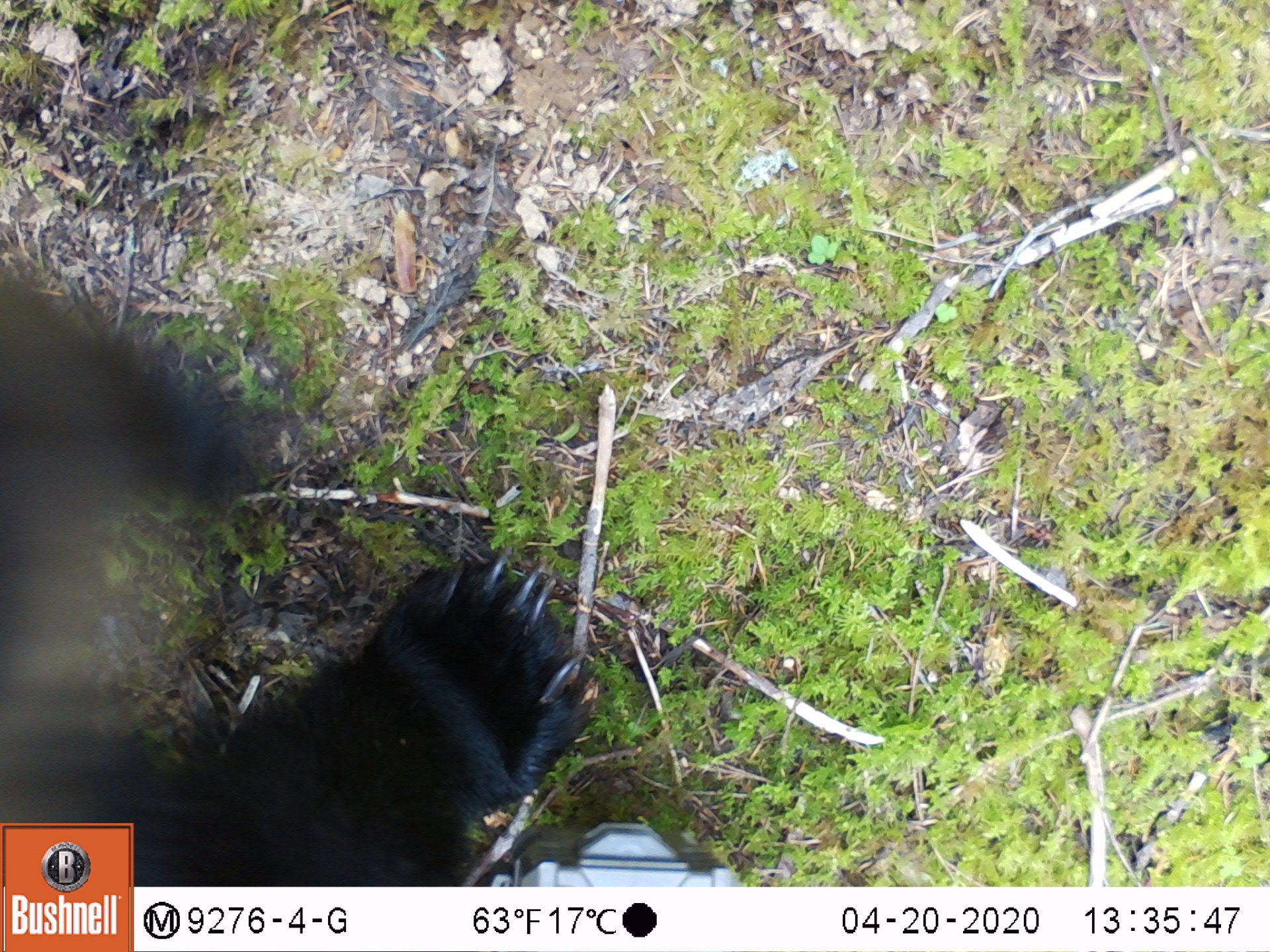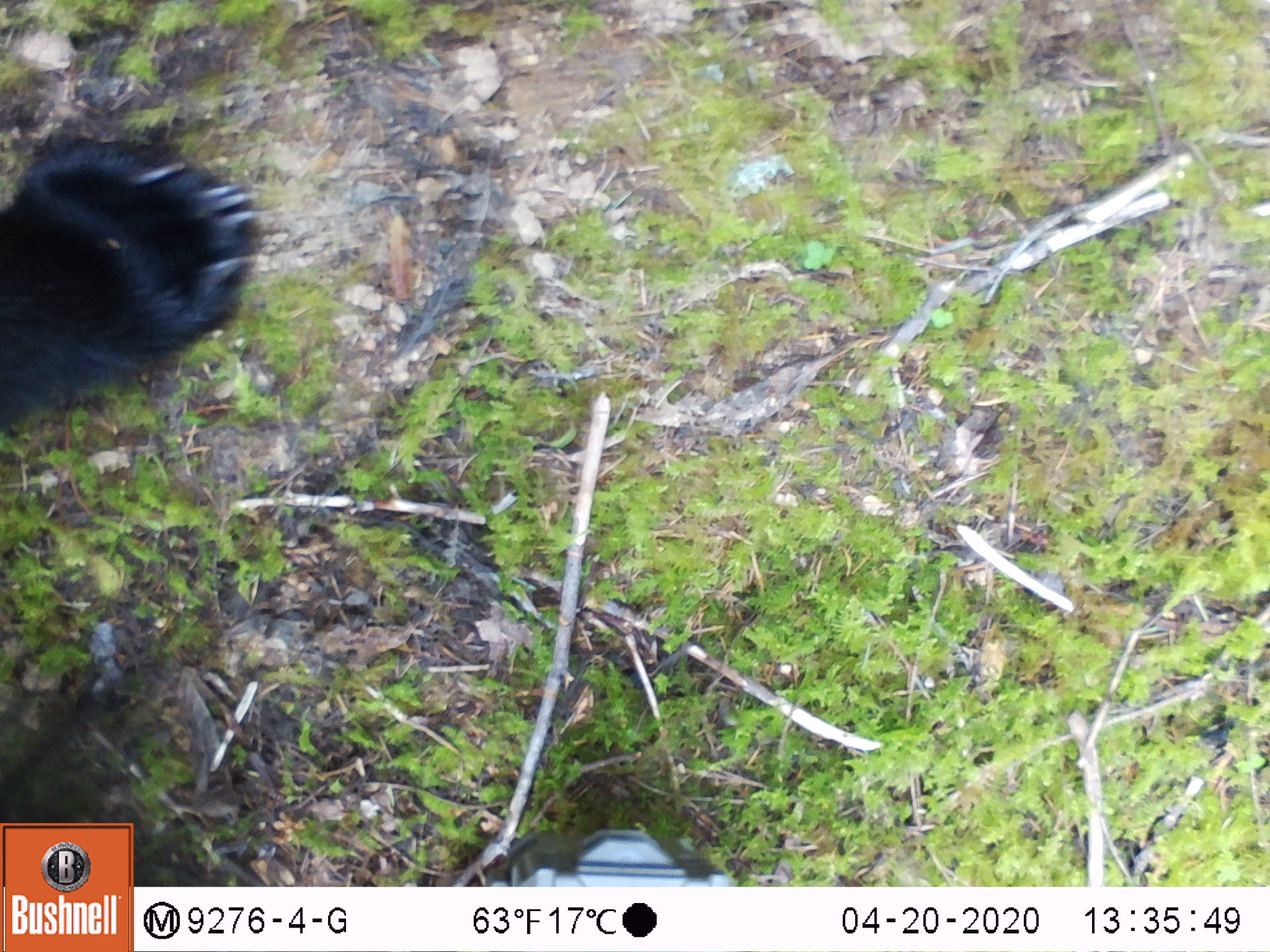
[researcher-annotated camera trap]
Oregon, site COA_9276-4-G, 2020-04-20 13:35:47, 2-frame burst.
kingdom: Animalia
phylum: Chordata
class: Mammalia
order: Carnivora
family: Ursidae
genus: Ursus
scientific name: Ursus americanus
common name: american black bear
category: black bear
Black bear (american black bear) (Ursus americanus).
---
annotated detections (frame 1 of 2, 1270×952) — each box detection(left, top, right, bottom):
black bear: detection(3, 283, 573, 820)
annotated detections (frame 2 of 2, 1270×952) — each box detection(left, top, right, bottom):
black bear: detection(1, 135, 268, 425)